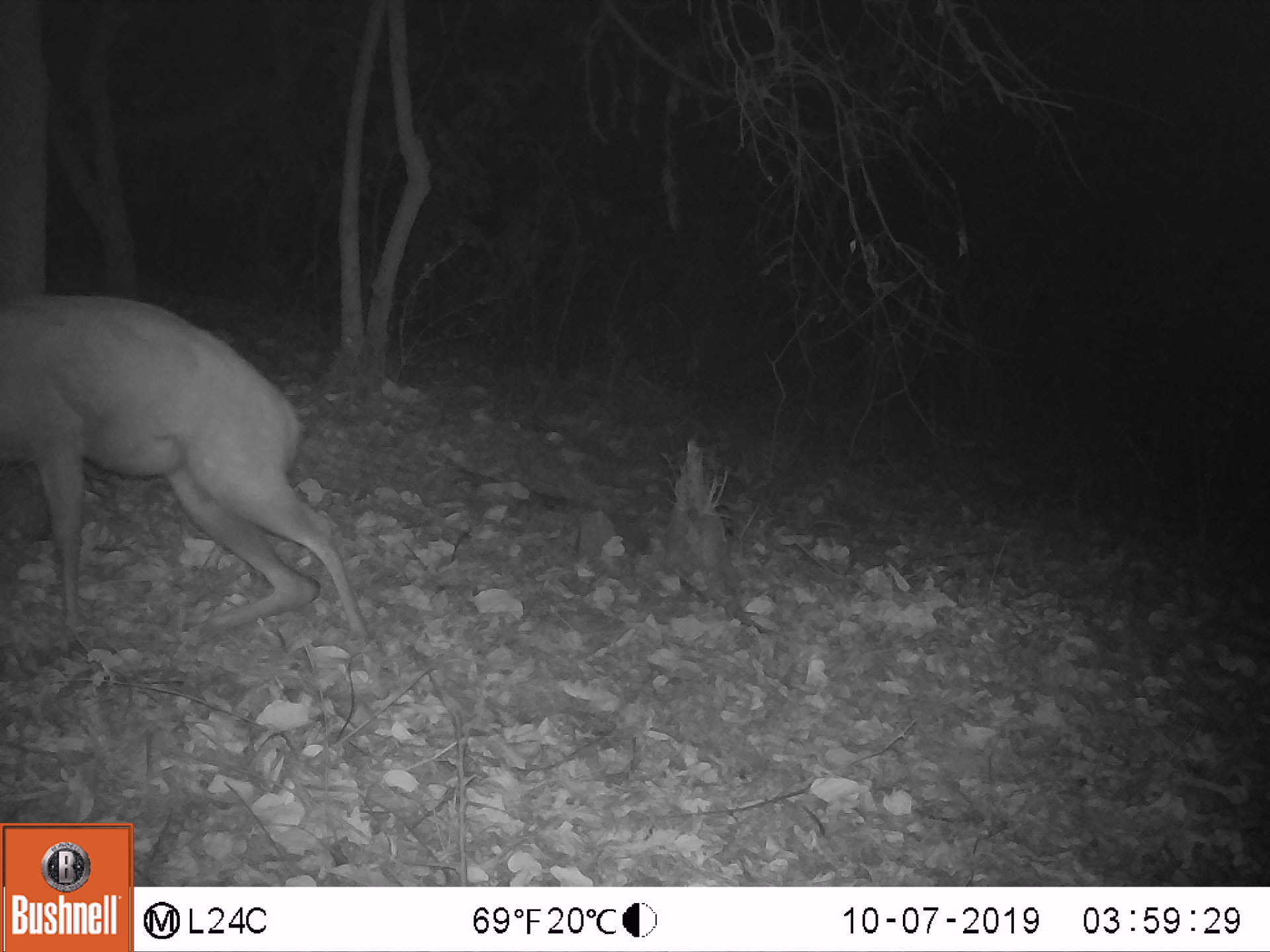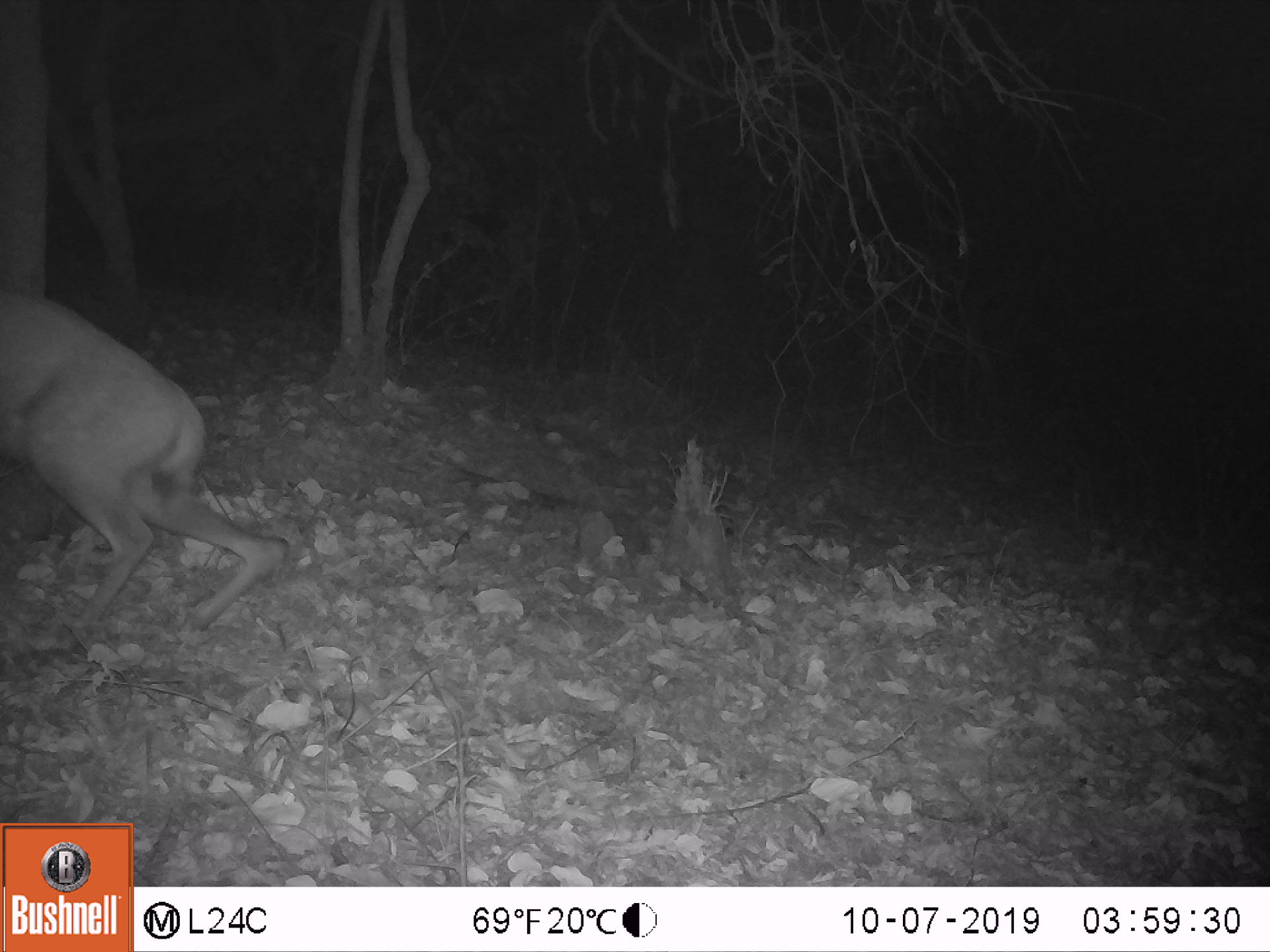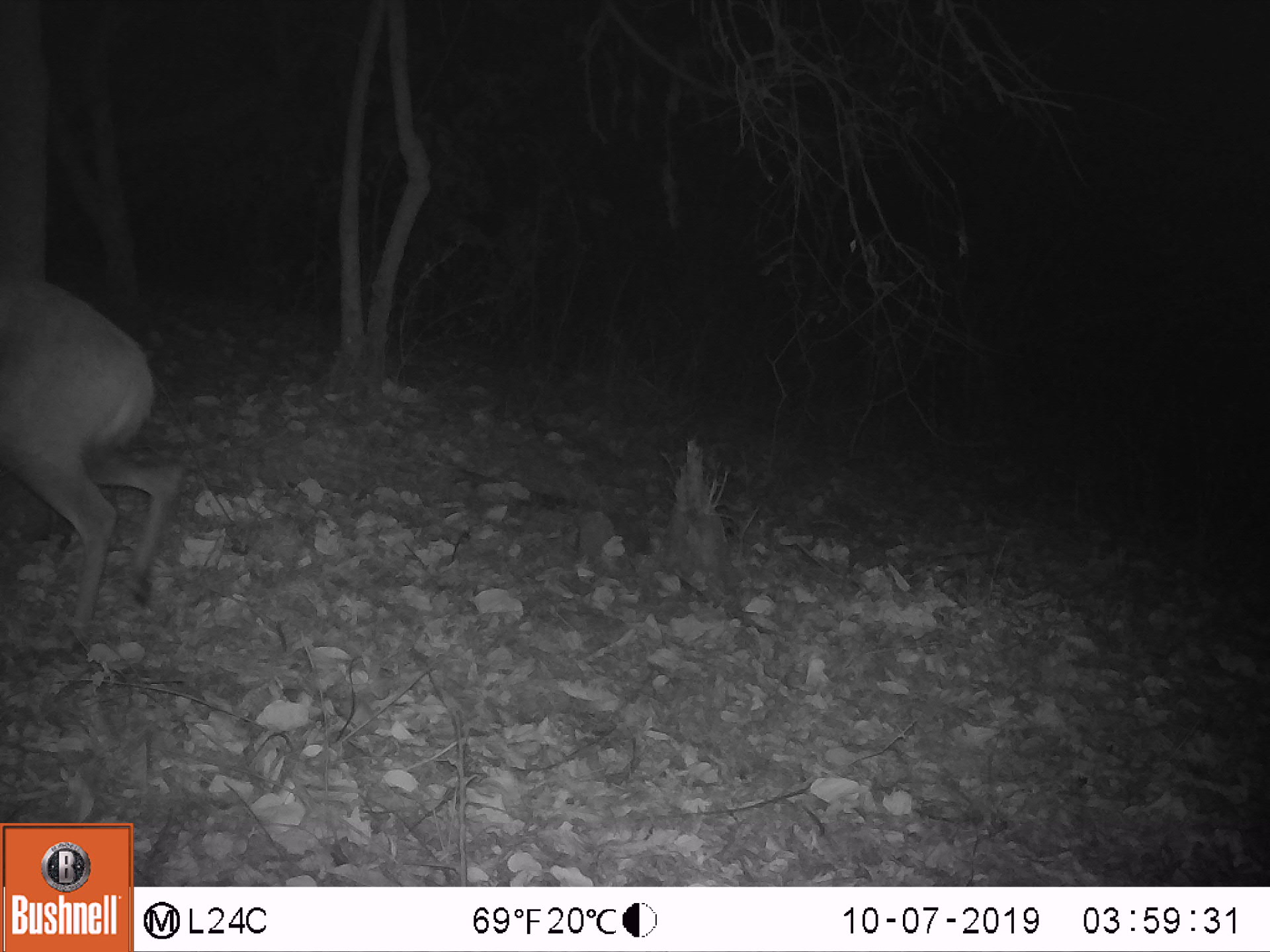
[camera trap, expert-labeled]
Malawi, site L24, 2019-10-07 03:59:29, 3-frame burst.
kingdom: Animalia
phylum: Chordata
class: Mammalia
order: Artiodactyla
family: Bovidae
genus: Tragelaphus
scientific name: Tragelaphus sylvaticus sylvaticus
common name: cape bushbuck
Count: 1.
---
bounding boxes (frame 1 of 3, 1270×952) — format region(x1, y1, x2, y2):
cape bushbuck: region(5, 287, 377, 643)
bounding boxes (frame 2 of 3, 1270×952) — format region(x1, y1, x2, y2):
cape bushbuck: region(3, 286, 299, 634)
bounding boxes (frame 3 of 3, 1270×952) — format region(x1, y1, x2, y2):
cape bushbuck: region(3, 259, 207, 643)